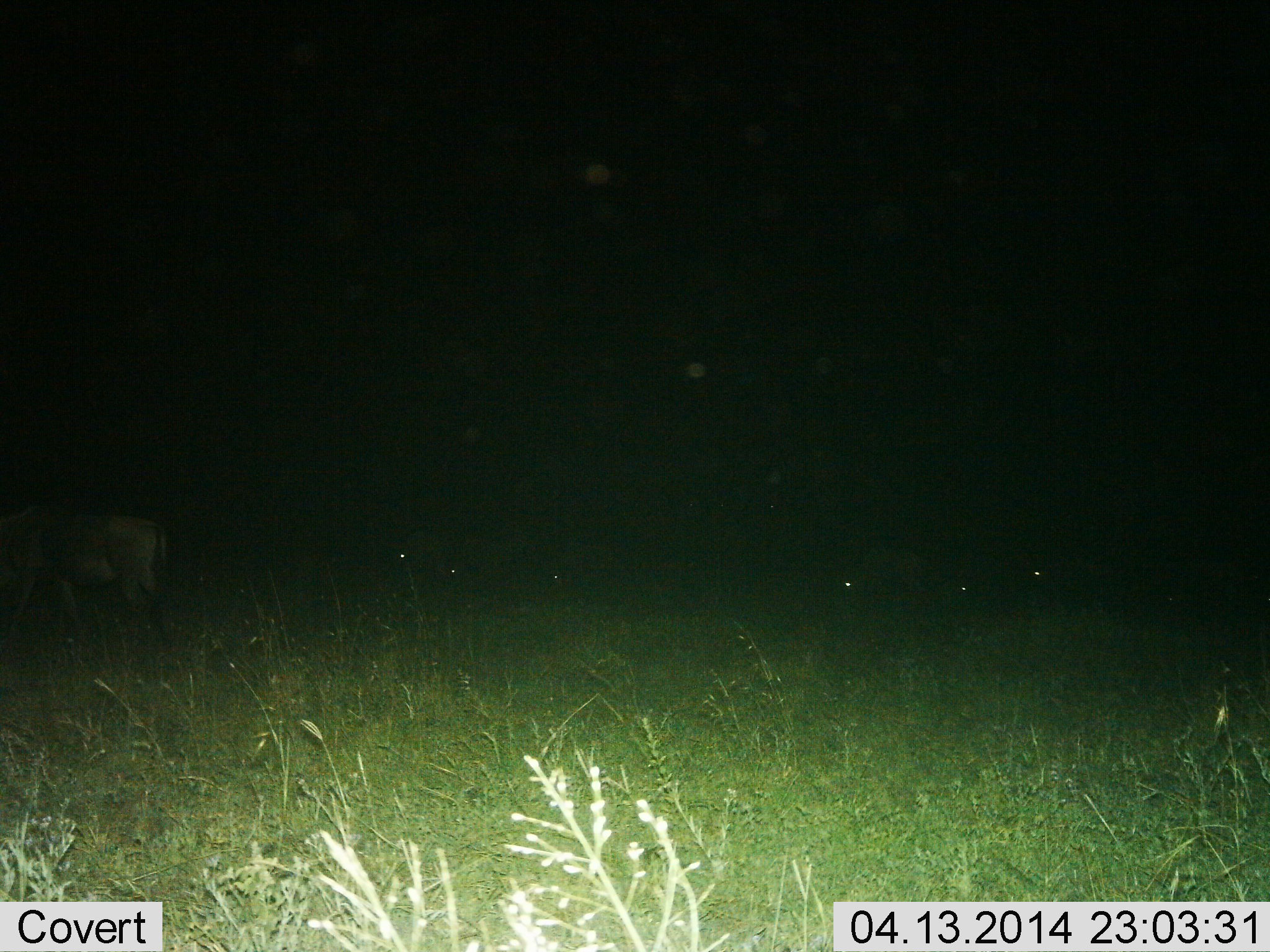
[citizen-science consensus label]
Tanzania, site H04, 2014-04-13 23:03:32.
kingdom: Animalia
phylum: Chordata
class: Mammalia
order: Artiodactyla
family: Bovidae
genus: Connochaetes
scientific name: Connochaetes taurinus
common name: blue wildebeest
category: wildebeest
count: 2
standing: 30%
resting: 0%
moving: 60%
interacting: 0%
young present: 0%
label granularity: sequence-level